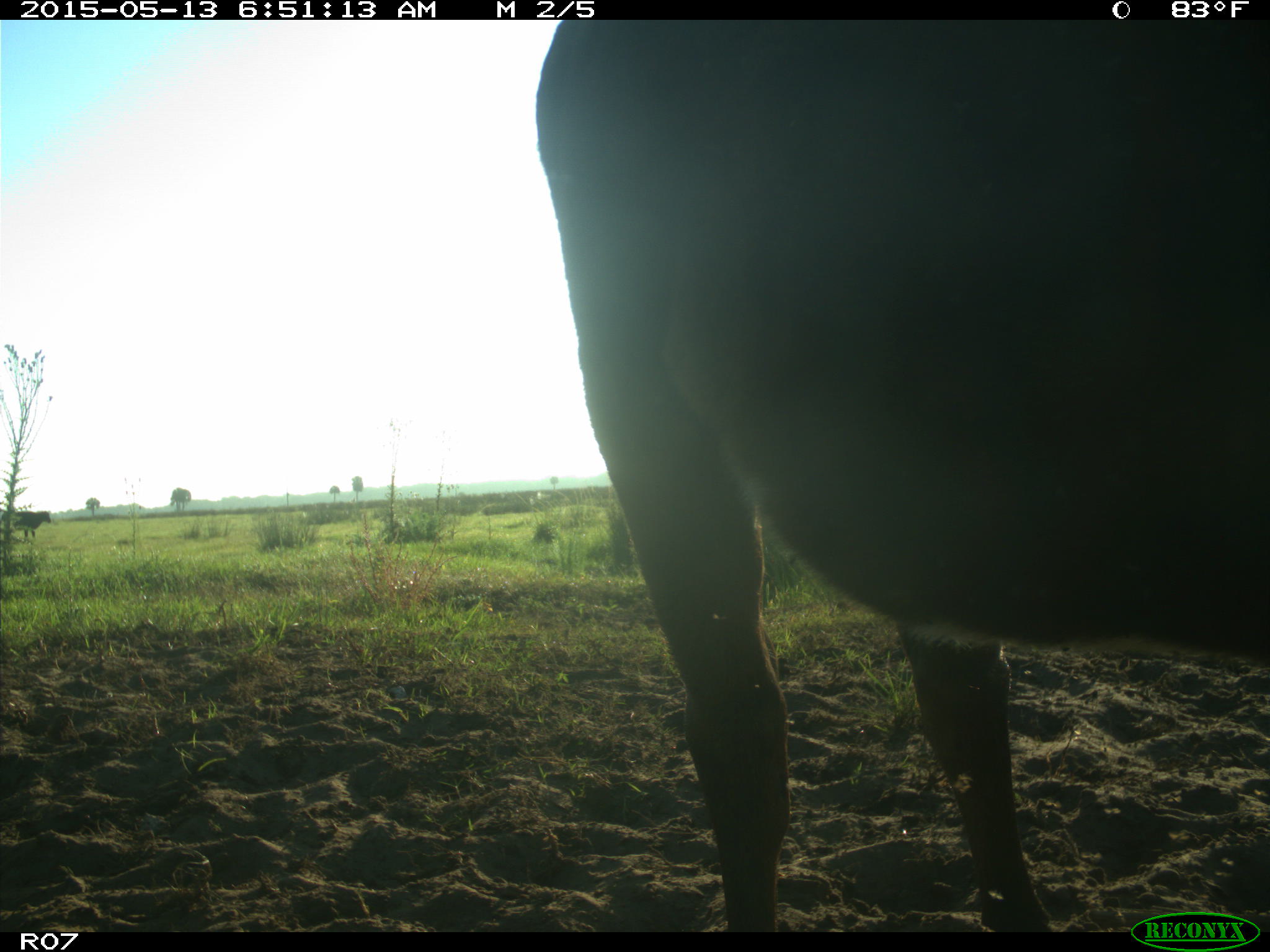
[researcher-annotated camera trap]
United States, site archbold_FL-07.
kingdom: Animalia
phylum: Chordata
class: Mammalia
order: Artiodactyla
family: Bovidae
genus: Bos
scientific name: Bos taurus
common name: domestic cow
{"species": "Bos taurus (domestic cow)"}